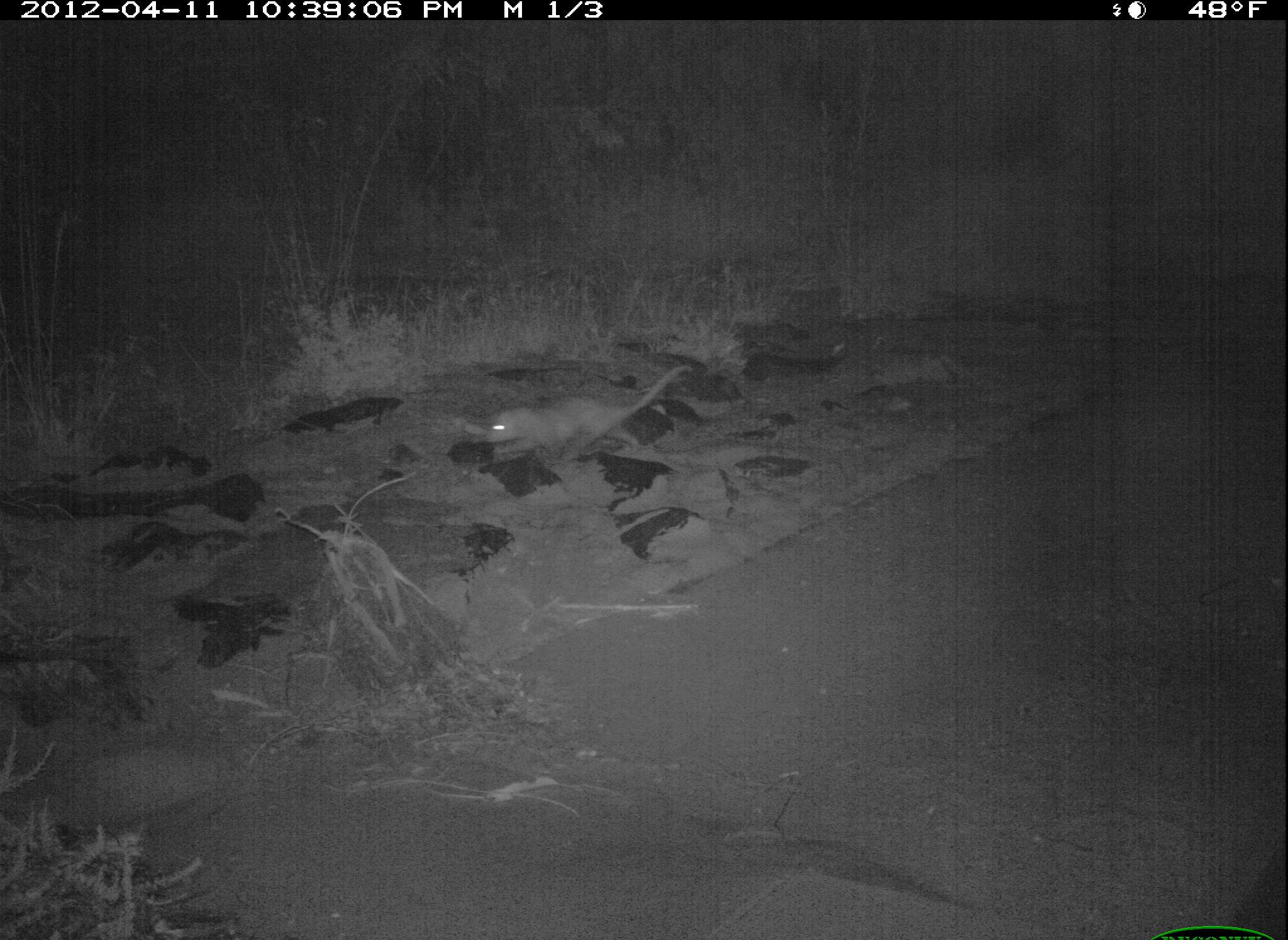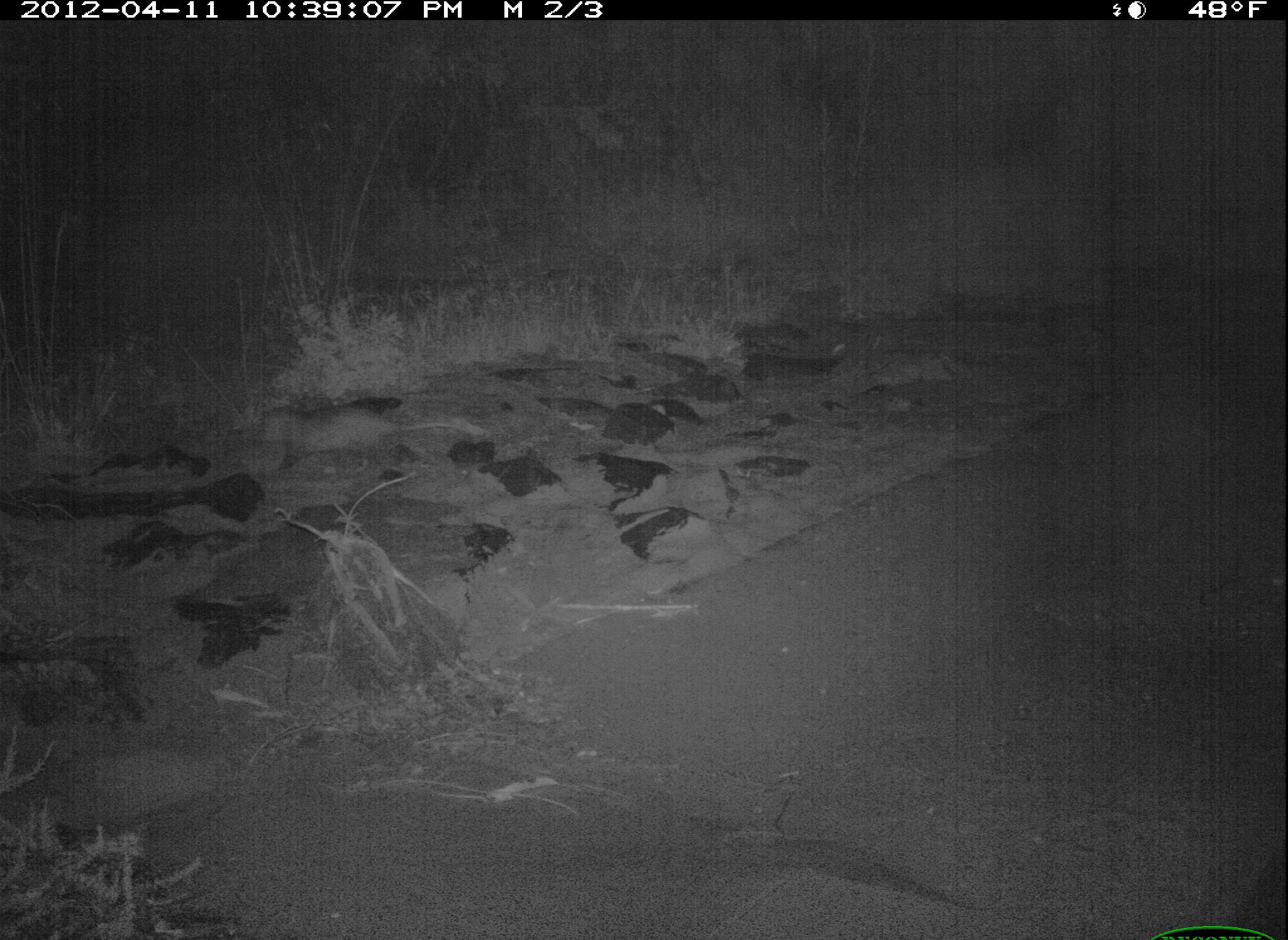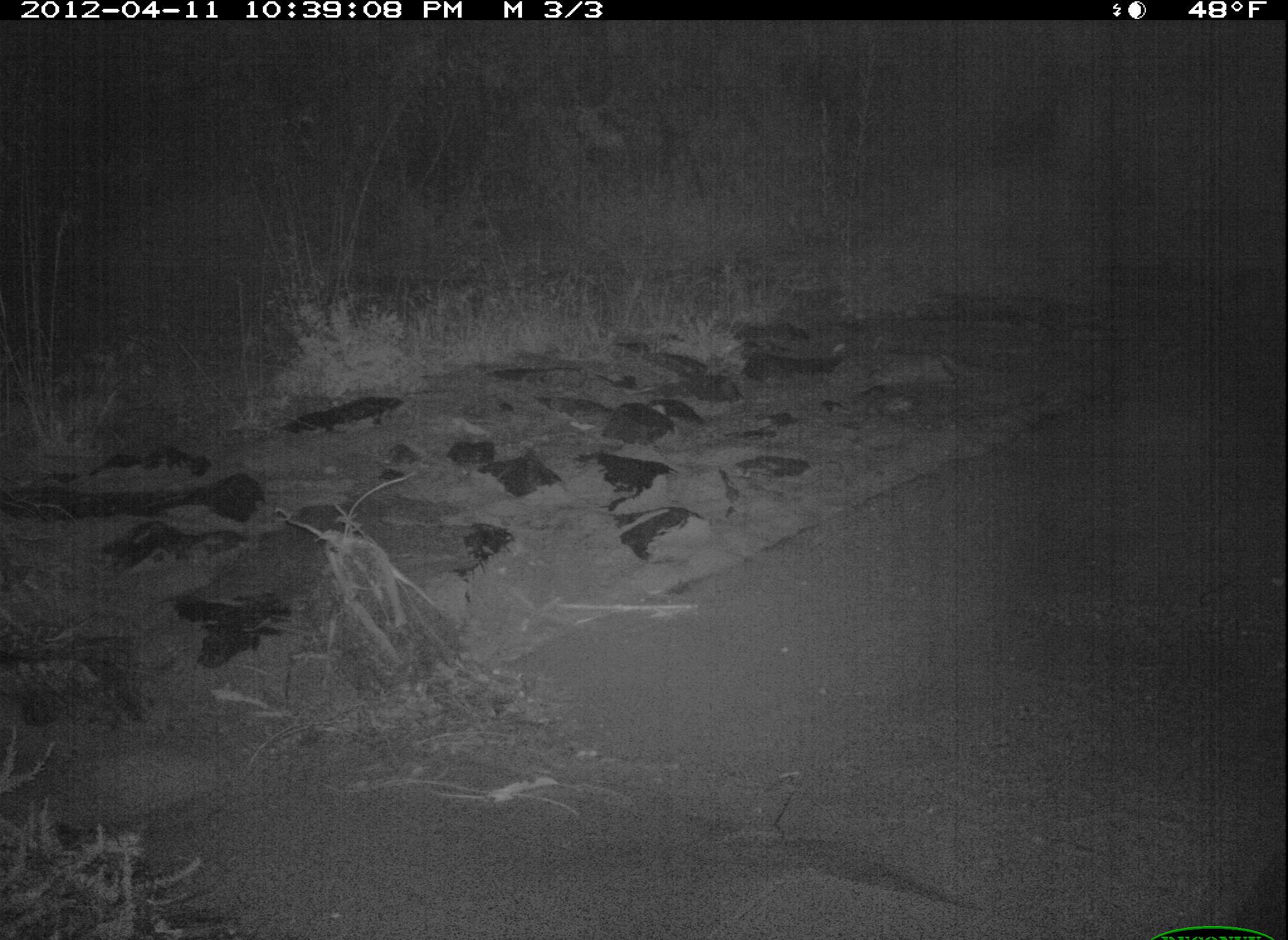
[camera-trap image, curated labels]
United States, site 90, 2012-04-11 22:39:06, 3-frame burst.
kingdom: Animalia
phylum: Chordata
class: Mammalia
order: Didelphimorphia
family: Didelphidae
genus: Didelphis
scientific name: Didelphis virginiana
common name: virginia opossum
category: opossum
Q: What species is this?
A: Opossum (virginia opossum) (Didelphis virginiana).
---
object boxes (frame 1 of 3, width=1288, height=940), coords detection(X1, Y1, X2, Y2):
opossum: detection(456, 346, 708, 474)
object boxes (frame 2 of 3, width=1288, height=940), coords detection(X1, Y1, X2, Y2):
opossum: detection(237, 380, 465, 496)